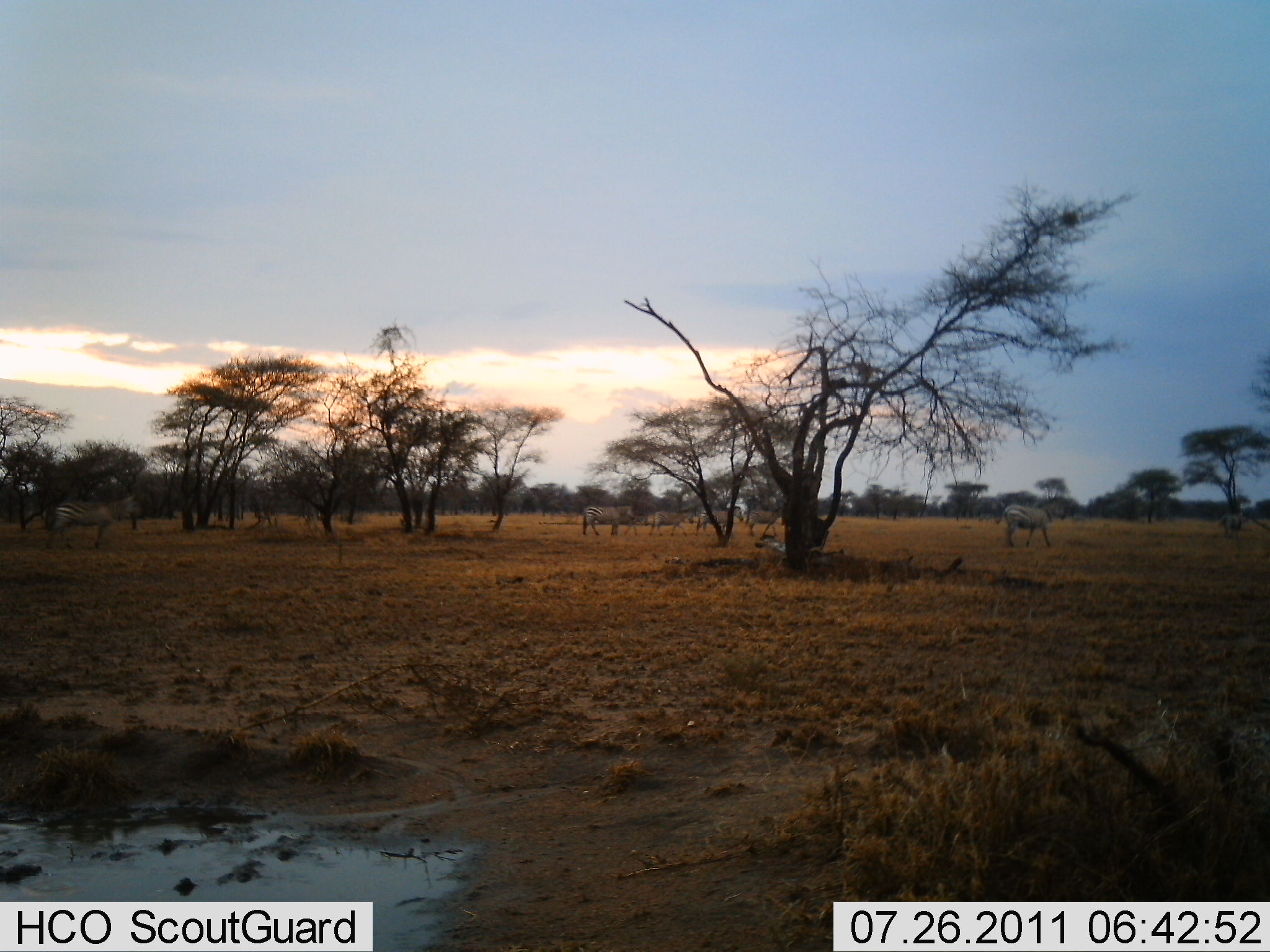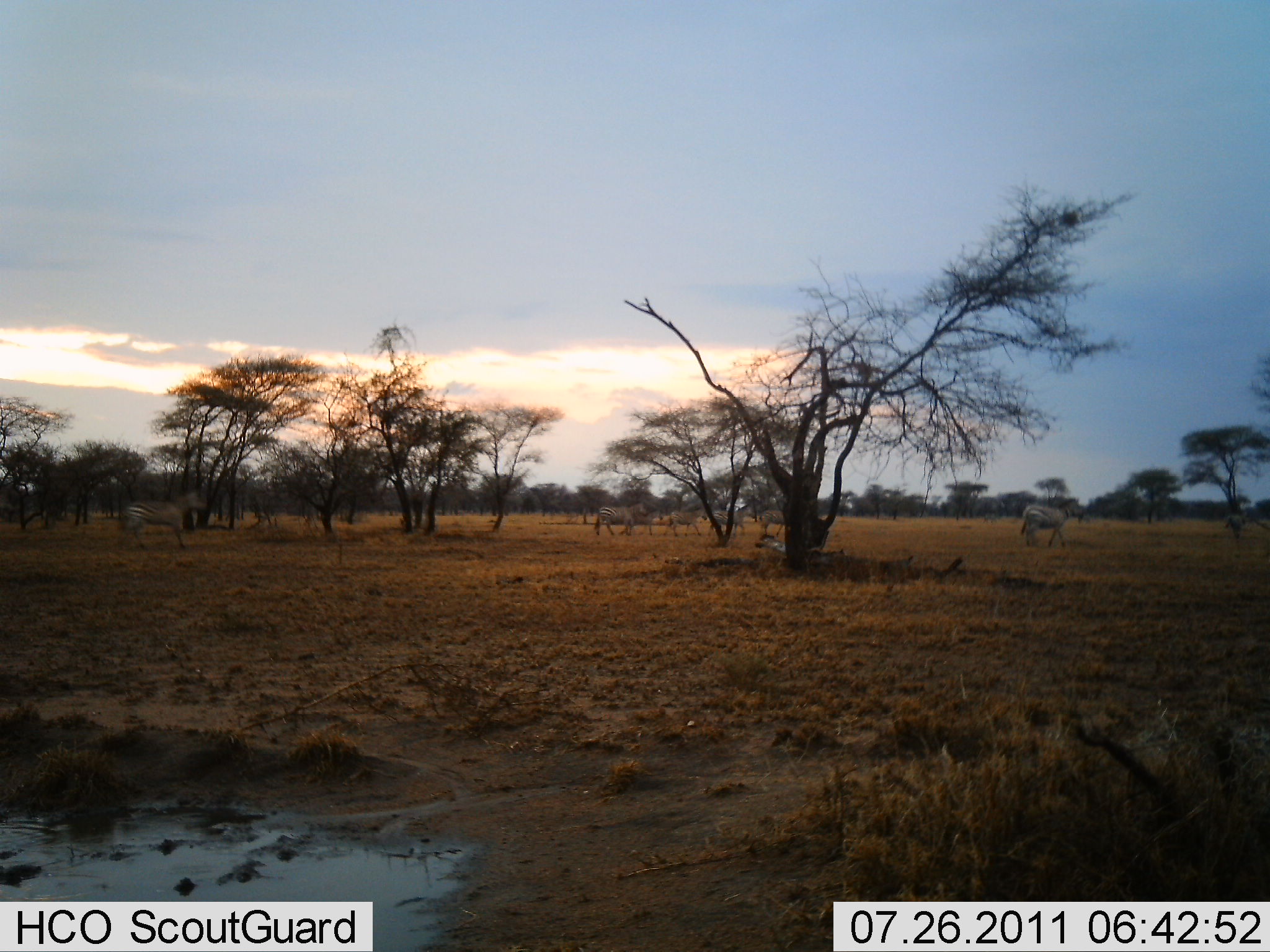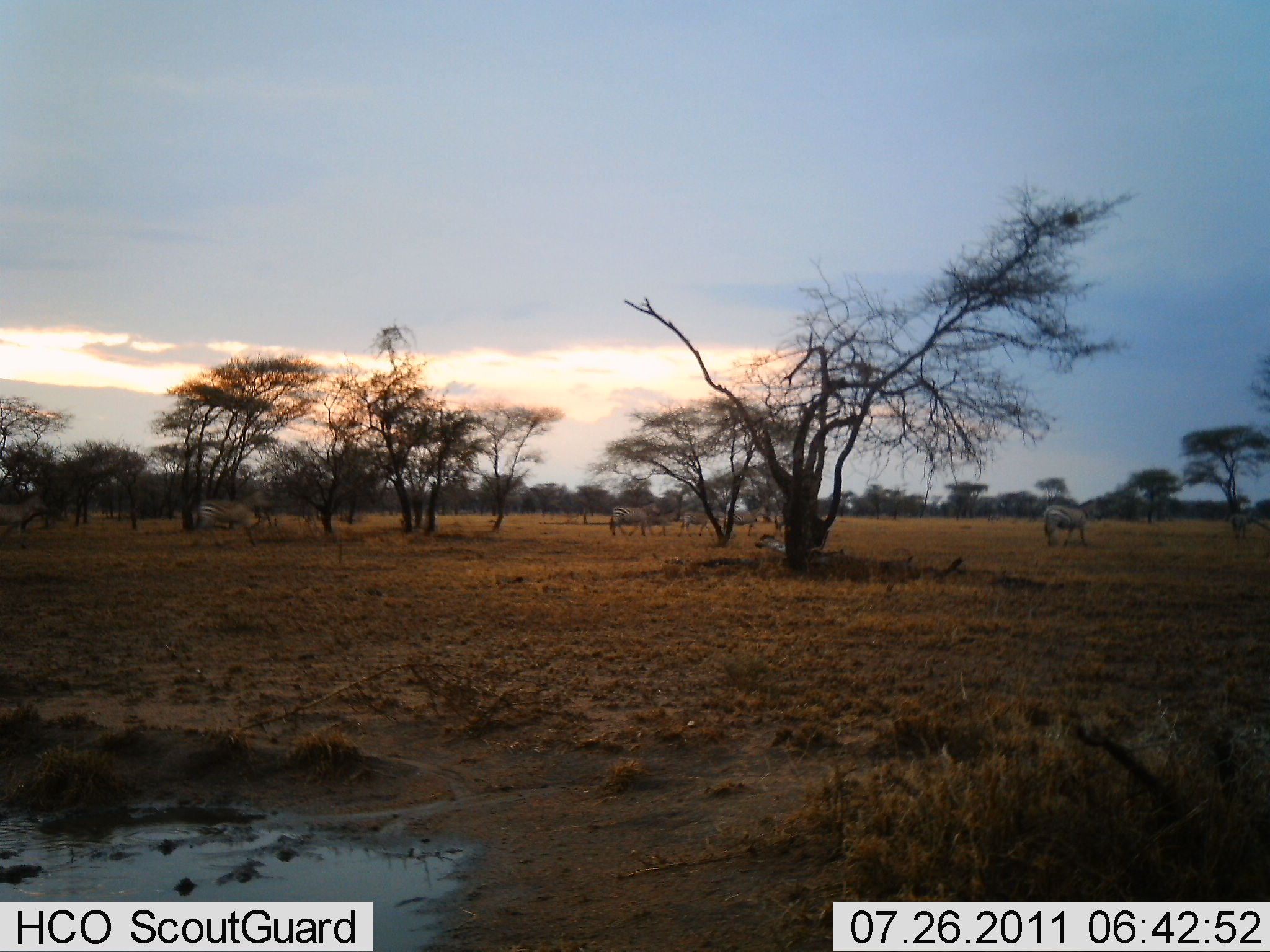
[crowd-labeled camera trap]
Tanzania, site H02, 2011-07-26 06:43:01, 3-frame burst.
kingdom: Animalia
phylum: Chordata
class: Mammalia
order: Perissodactyla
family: Equidae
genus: Equus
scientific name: Equus quagga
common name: plains zebra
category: zebra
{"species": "zebra (plains zebra) (Equus quagga)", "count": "7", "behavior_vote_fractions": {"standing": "0%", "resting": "0%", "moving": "100%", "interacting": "0%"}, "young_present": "0%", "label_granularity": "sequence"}